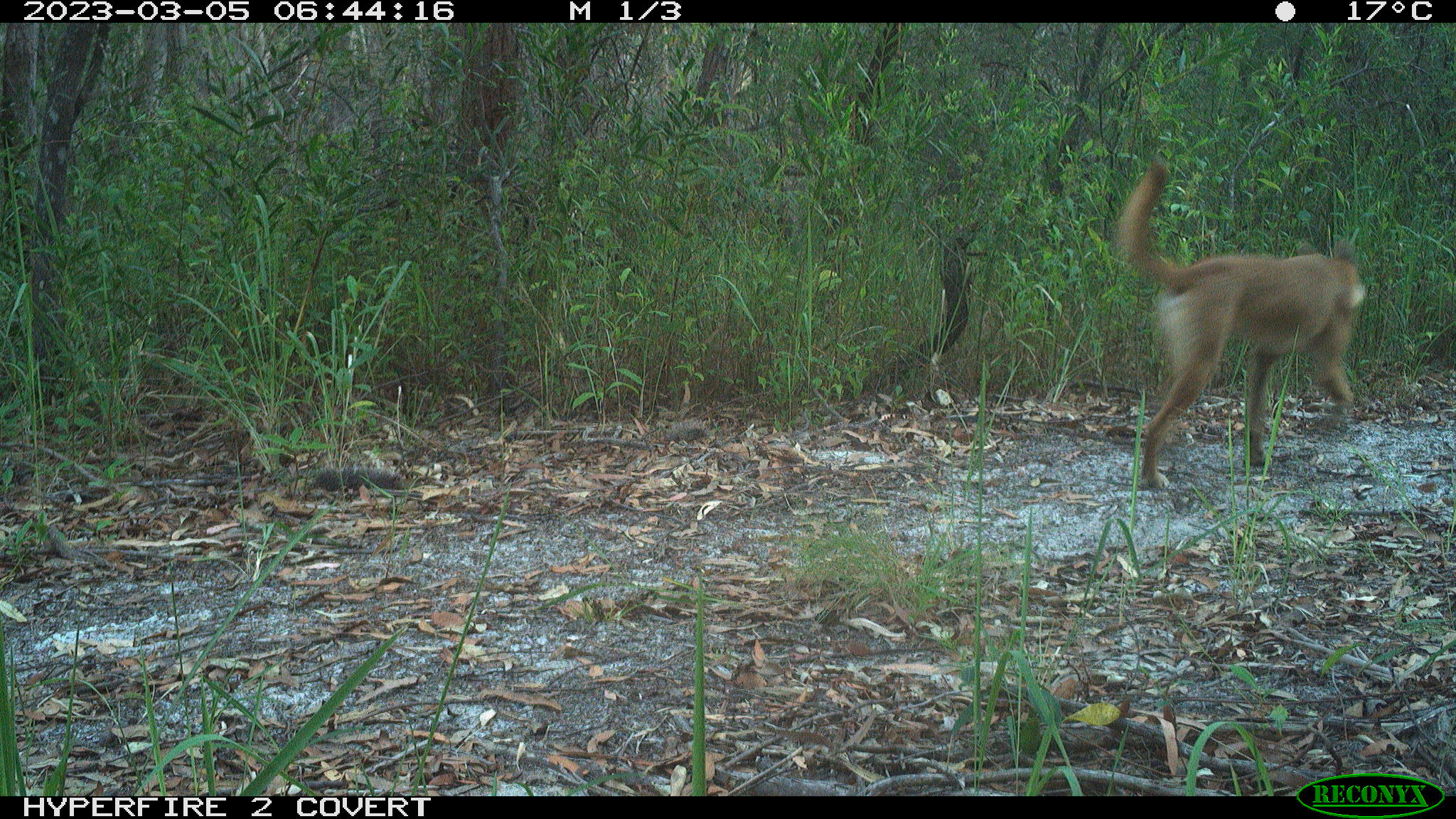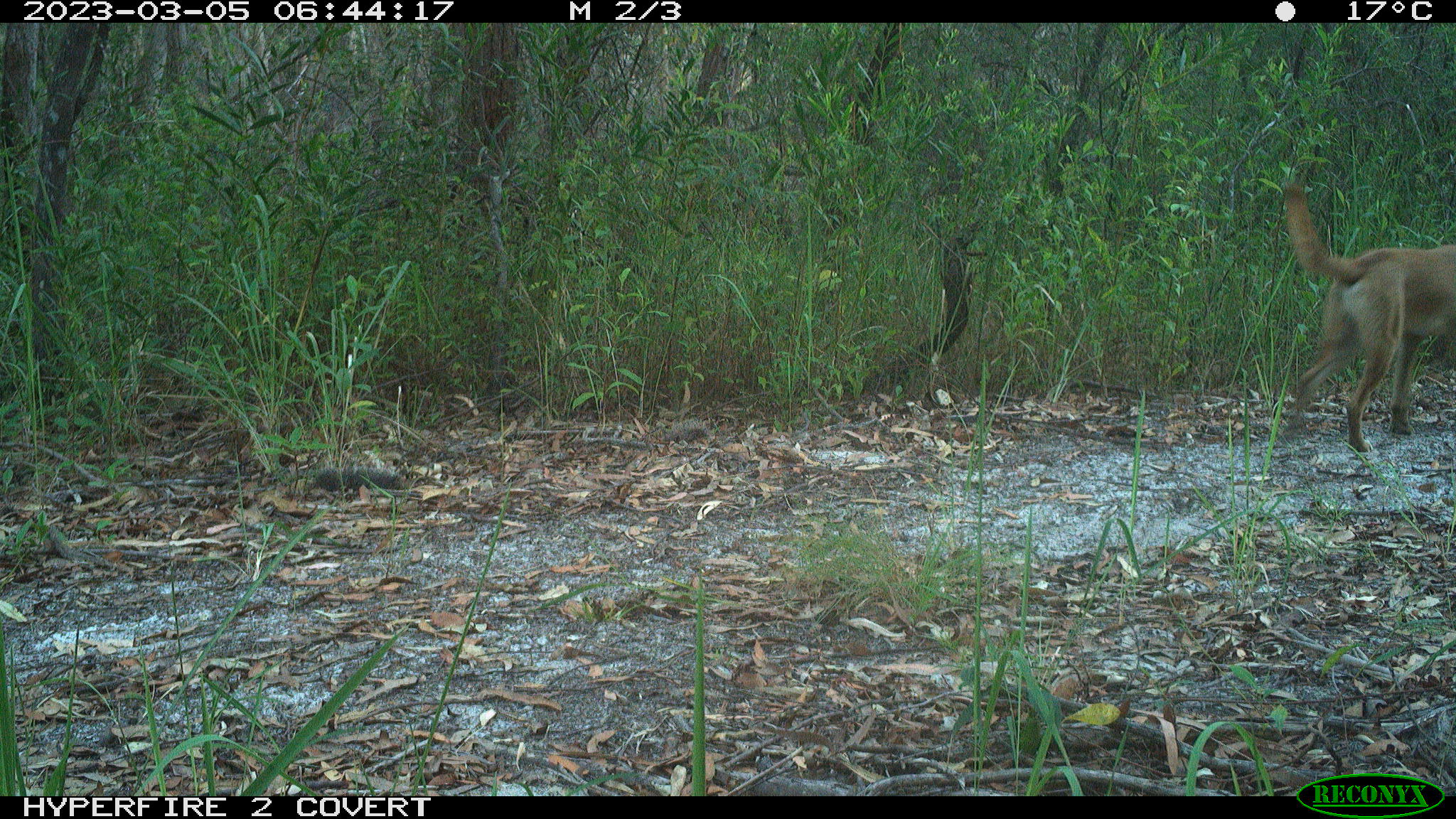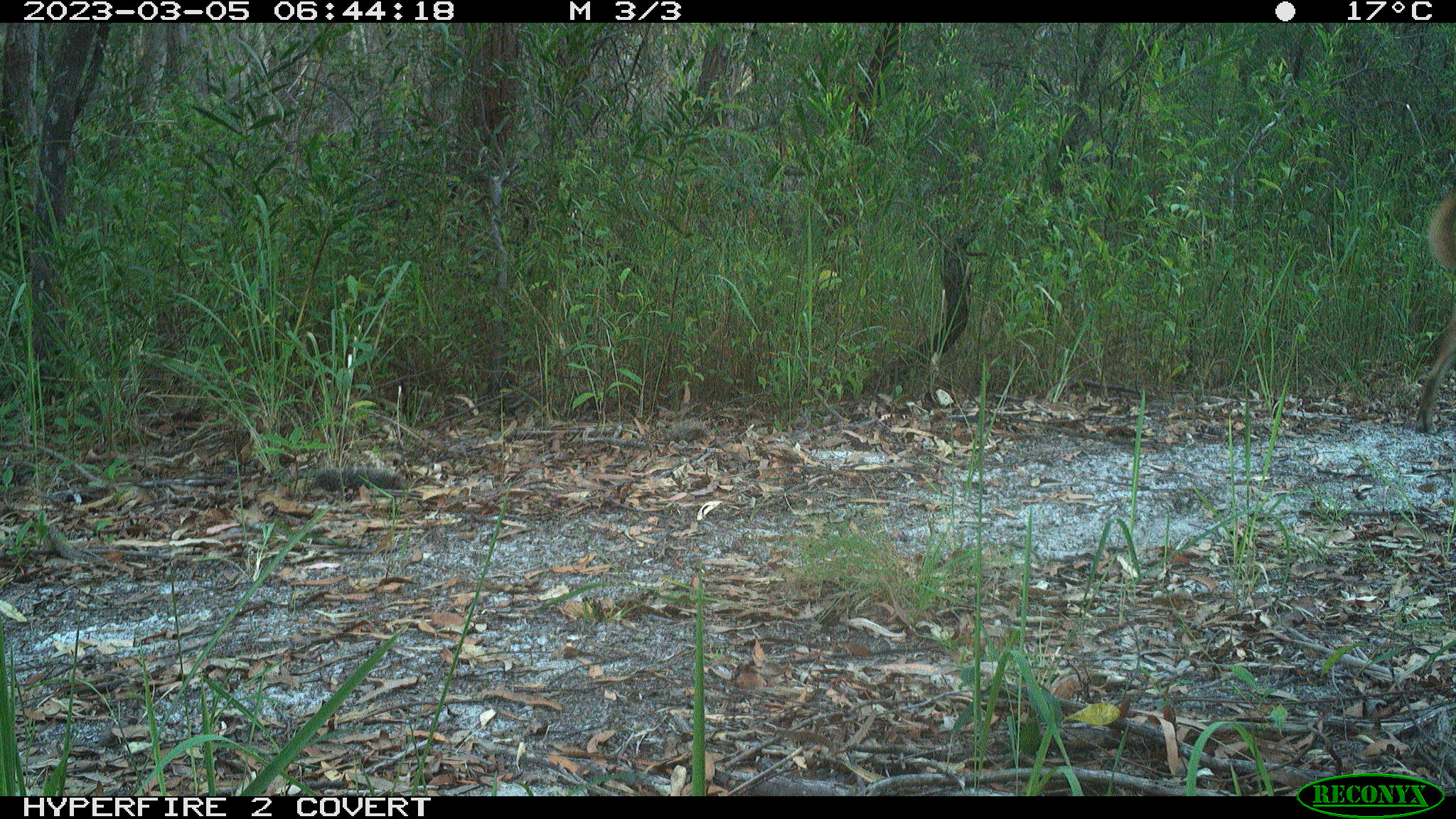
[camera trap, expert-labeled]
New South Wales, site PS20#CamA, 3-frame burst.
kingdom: Animalia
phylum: Chordata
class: Mammalia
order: Carnivora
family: Canidae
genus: Canis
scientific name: Canis familiaris dingo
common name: dingo